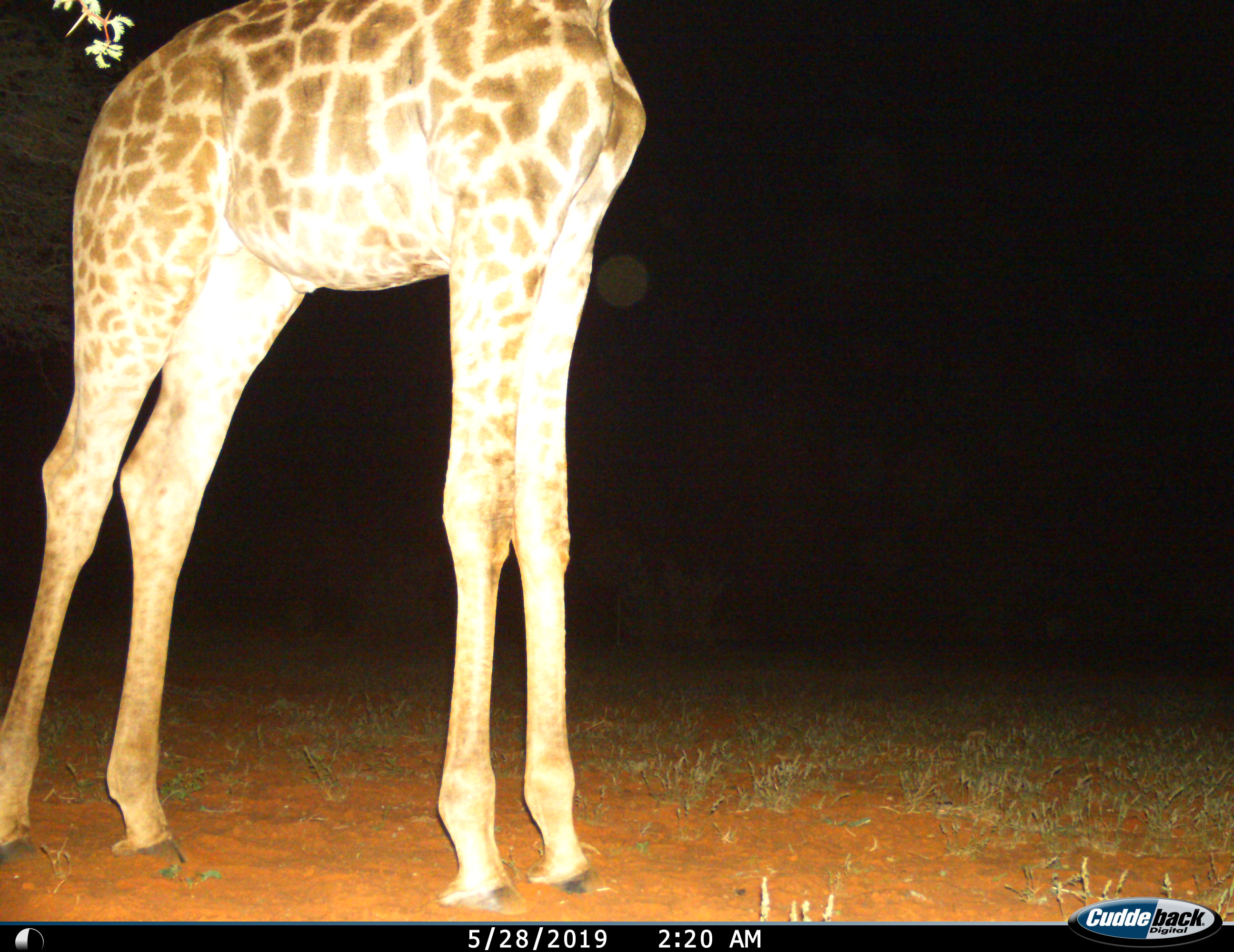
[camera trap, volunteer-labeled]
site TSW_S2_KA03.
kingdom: Animalia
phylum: Chordata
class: Mammalia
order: Artiodactyla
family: Giraffidae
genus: Giraffa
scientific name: Giraffa camelopardalis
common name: giraffe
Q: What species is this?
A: Giraffe (Giraffa camelopardalis).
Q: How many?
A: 1.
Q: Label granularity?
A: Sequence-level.